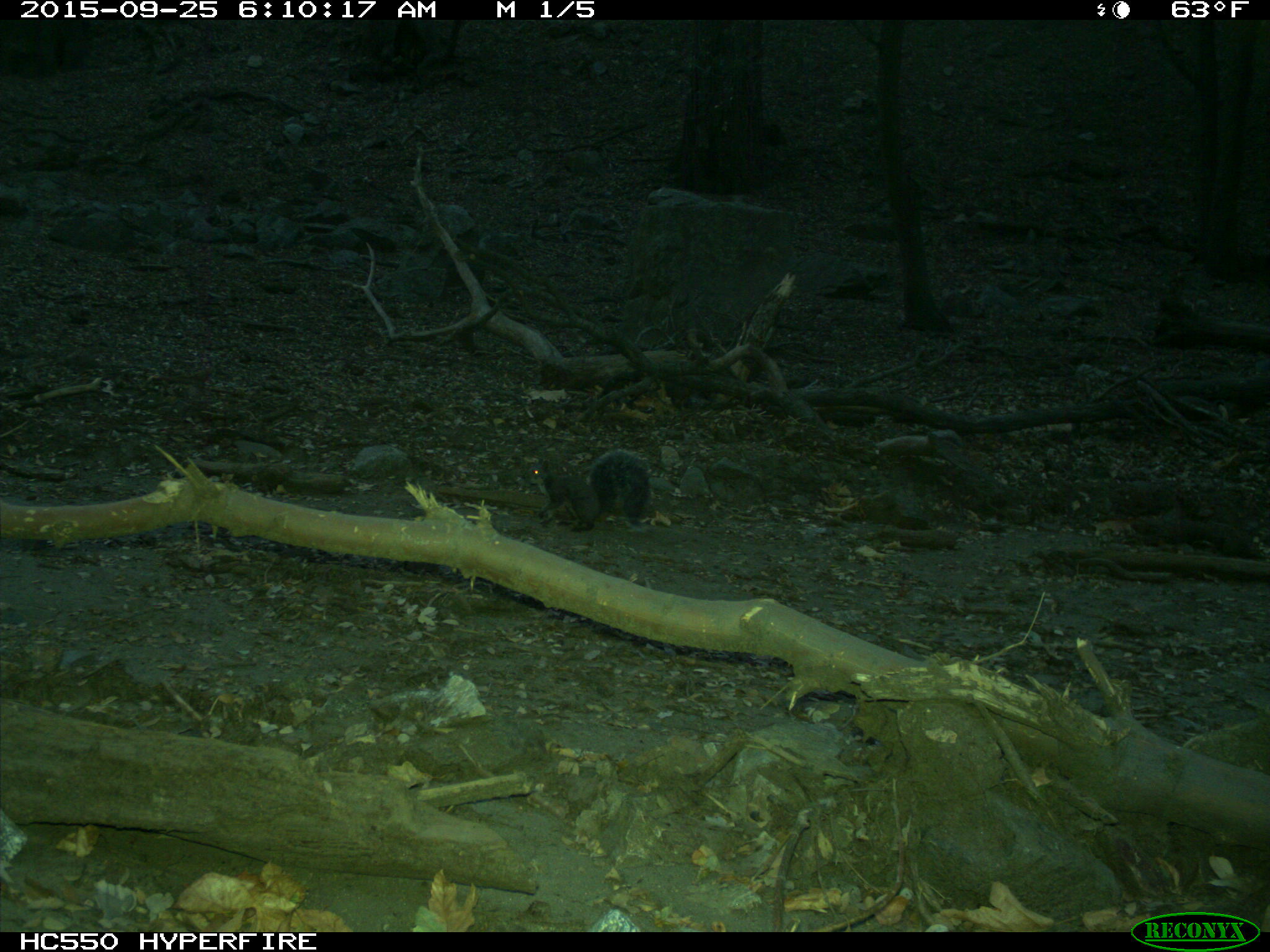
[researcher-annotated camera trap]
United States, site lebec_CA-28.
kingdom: Animalia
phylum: Chordata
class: Mammalia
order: Rodentia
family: Sciuridae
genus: Sciurus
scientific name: Sciurus carolinensis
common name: eastern gray squirrel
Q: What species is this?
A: Sciurus carolinensis (eastern gray squirrel).